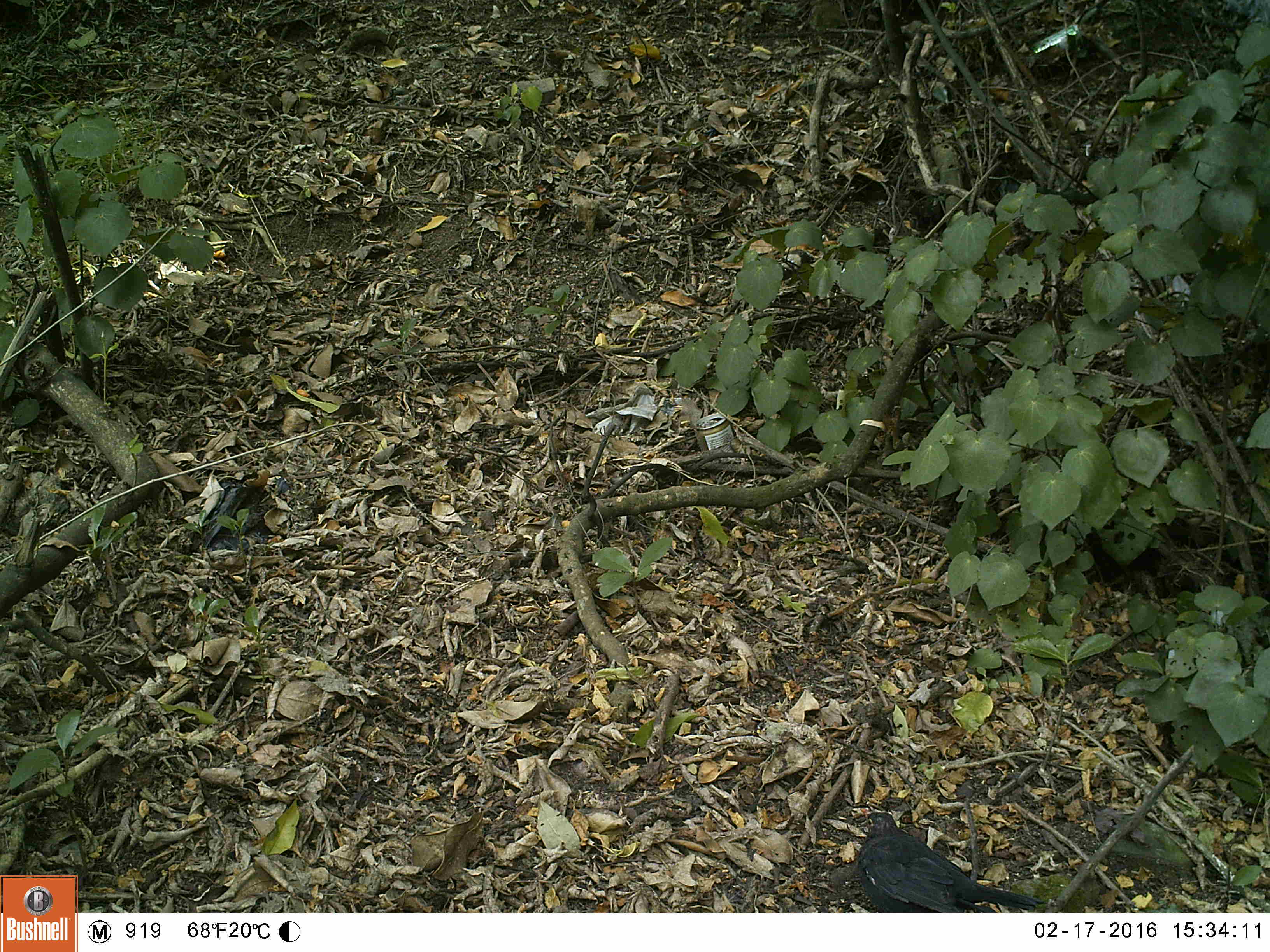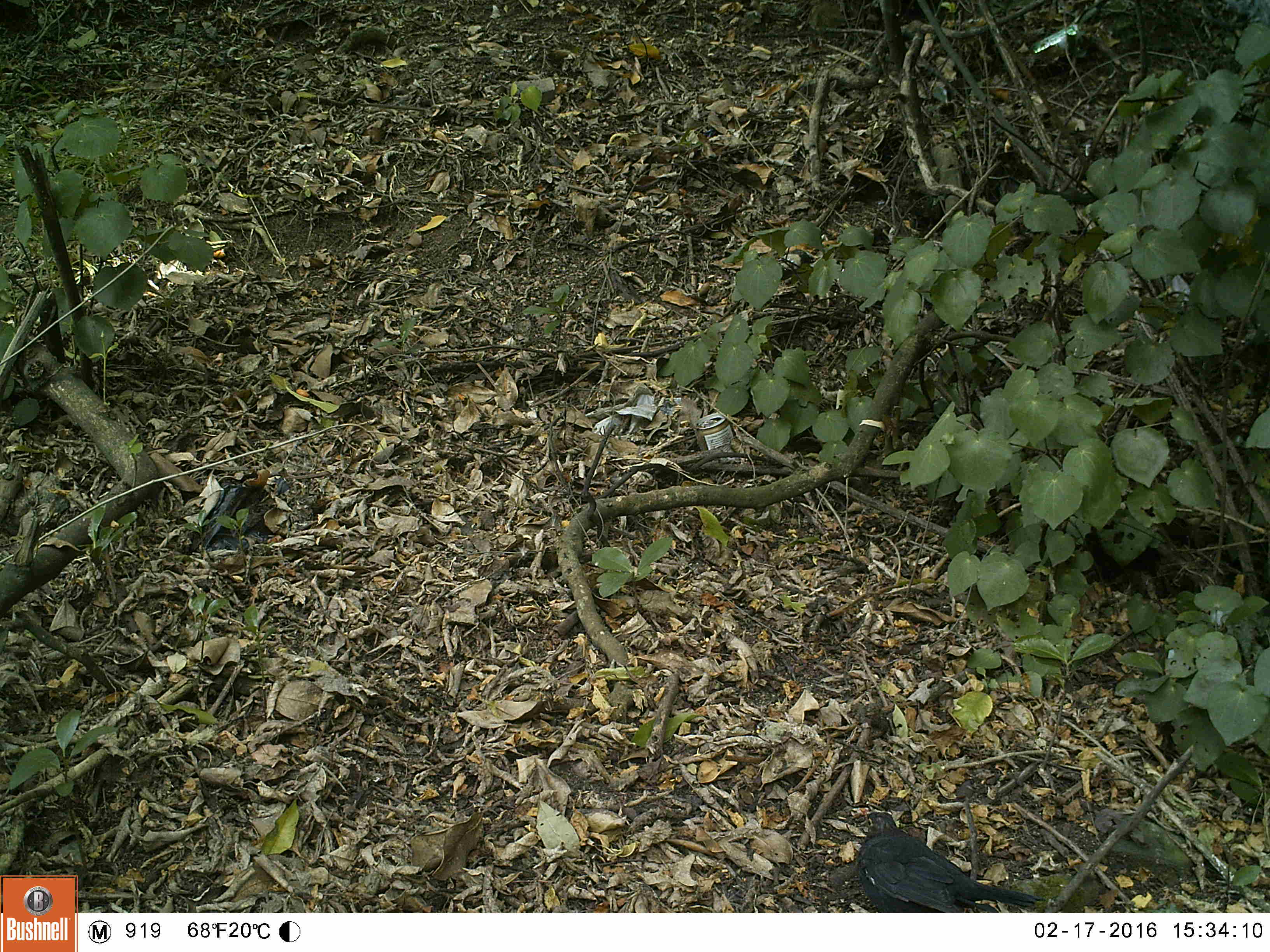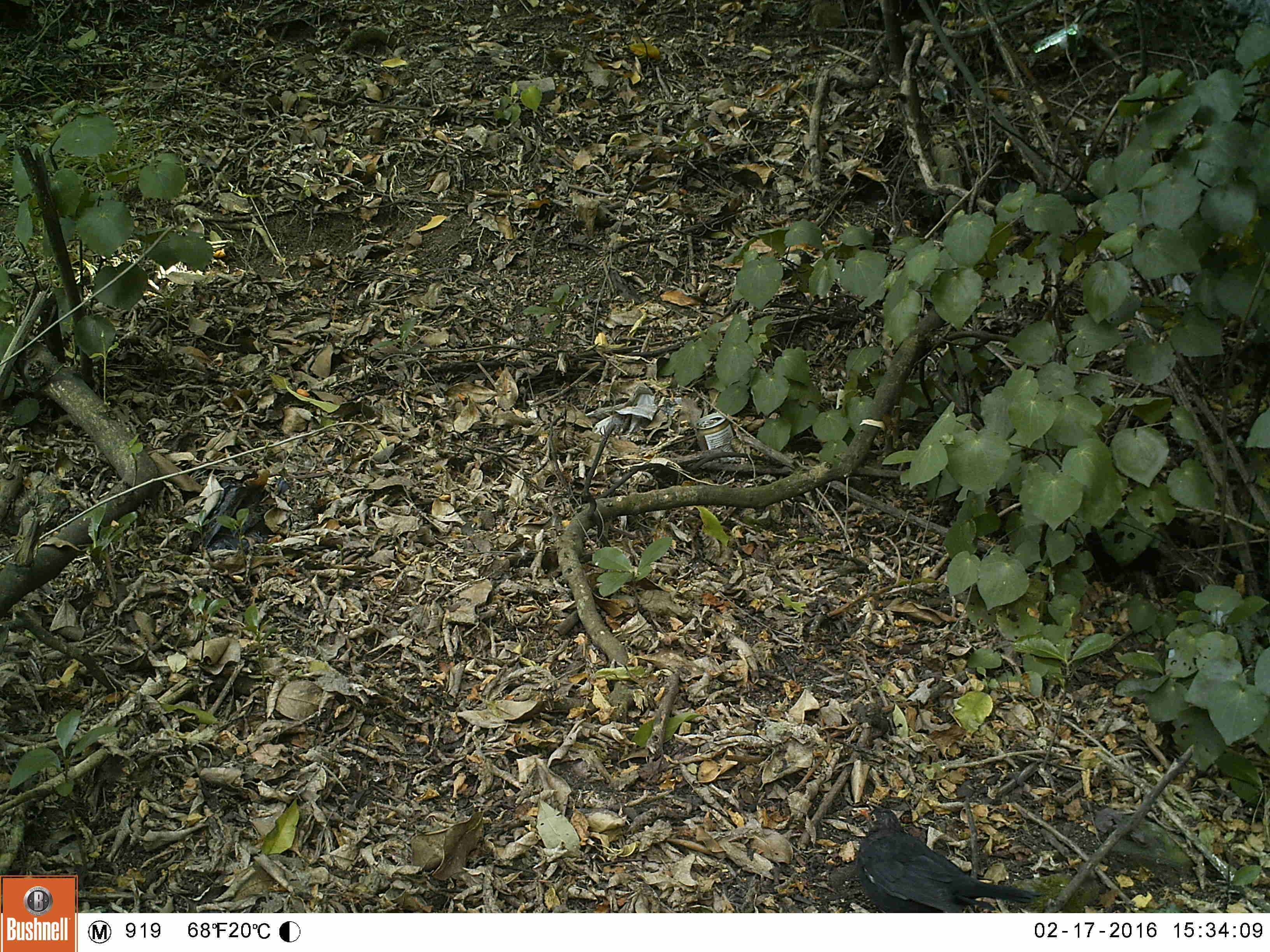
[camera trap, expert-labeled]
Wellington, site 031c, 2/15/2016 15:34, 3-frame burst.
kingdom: Animalia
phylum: Chordata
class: Aves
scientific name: Aves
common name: bird